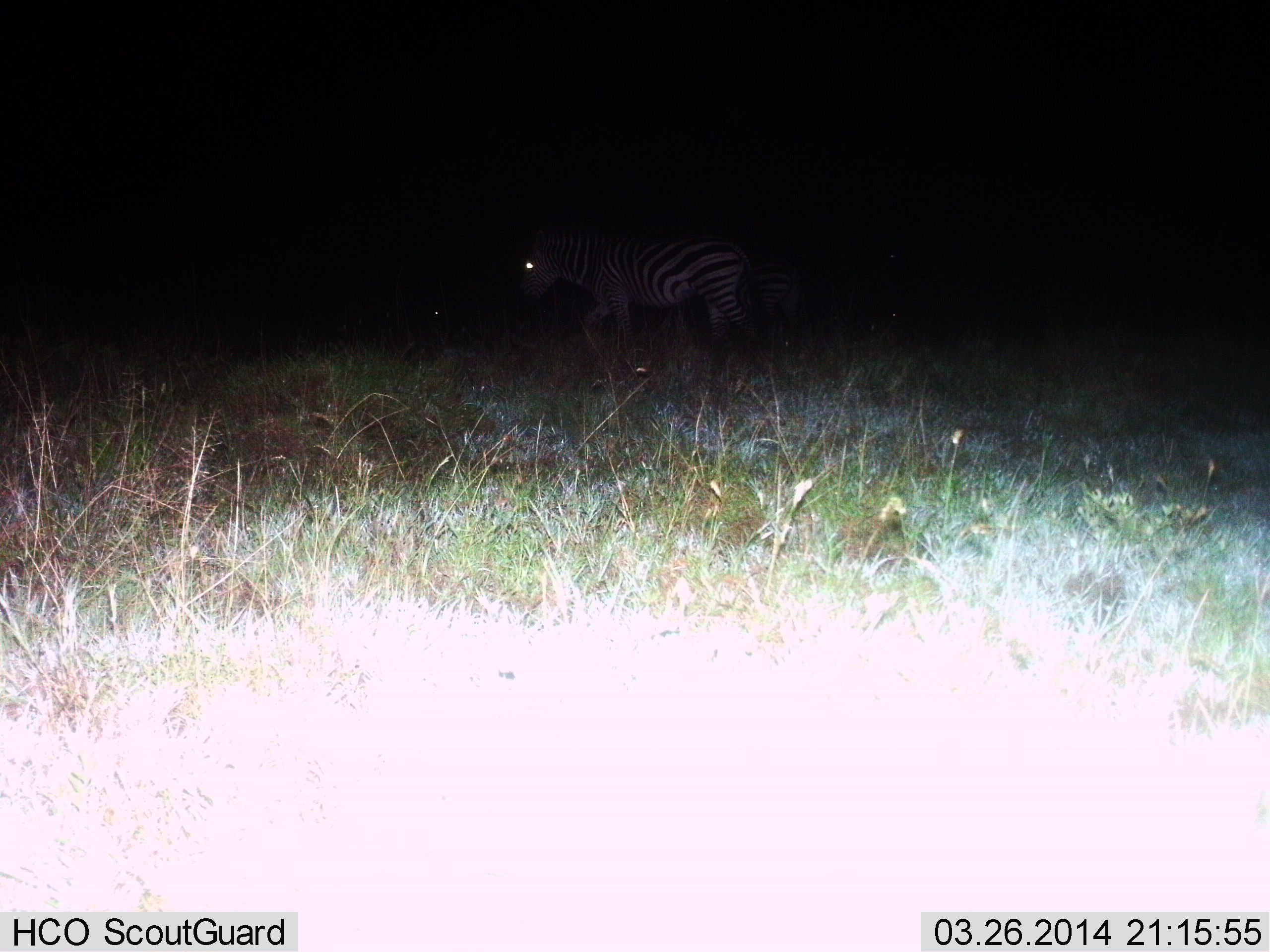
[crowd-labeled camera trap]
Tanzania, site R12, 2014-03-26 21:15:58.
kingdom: Animalia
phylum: Chordata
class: Mammalia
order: Perissodactyla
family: Equidae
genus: Equus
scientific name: Equus quagga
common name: plains zebra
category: zebra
Zebra (plains zebra) (Equus quagga), count 1. Behavior (volunteer vote fractions): standing 50%, resting 0%, moving 60%, interacting 0%. Young present (vote fraction): 0%. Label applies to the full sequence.